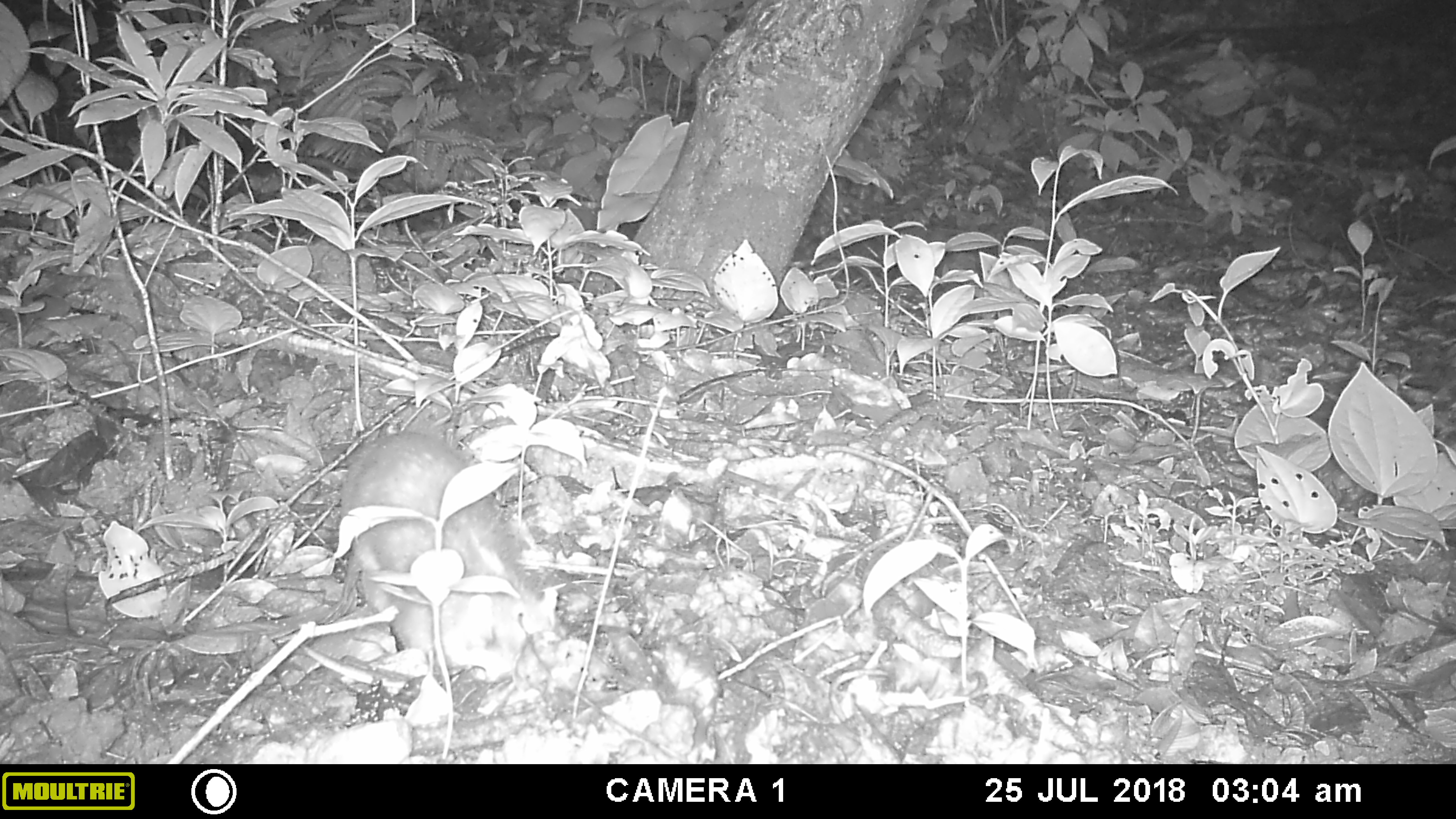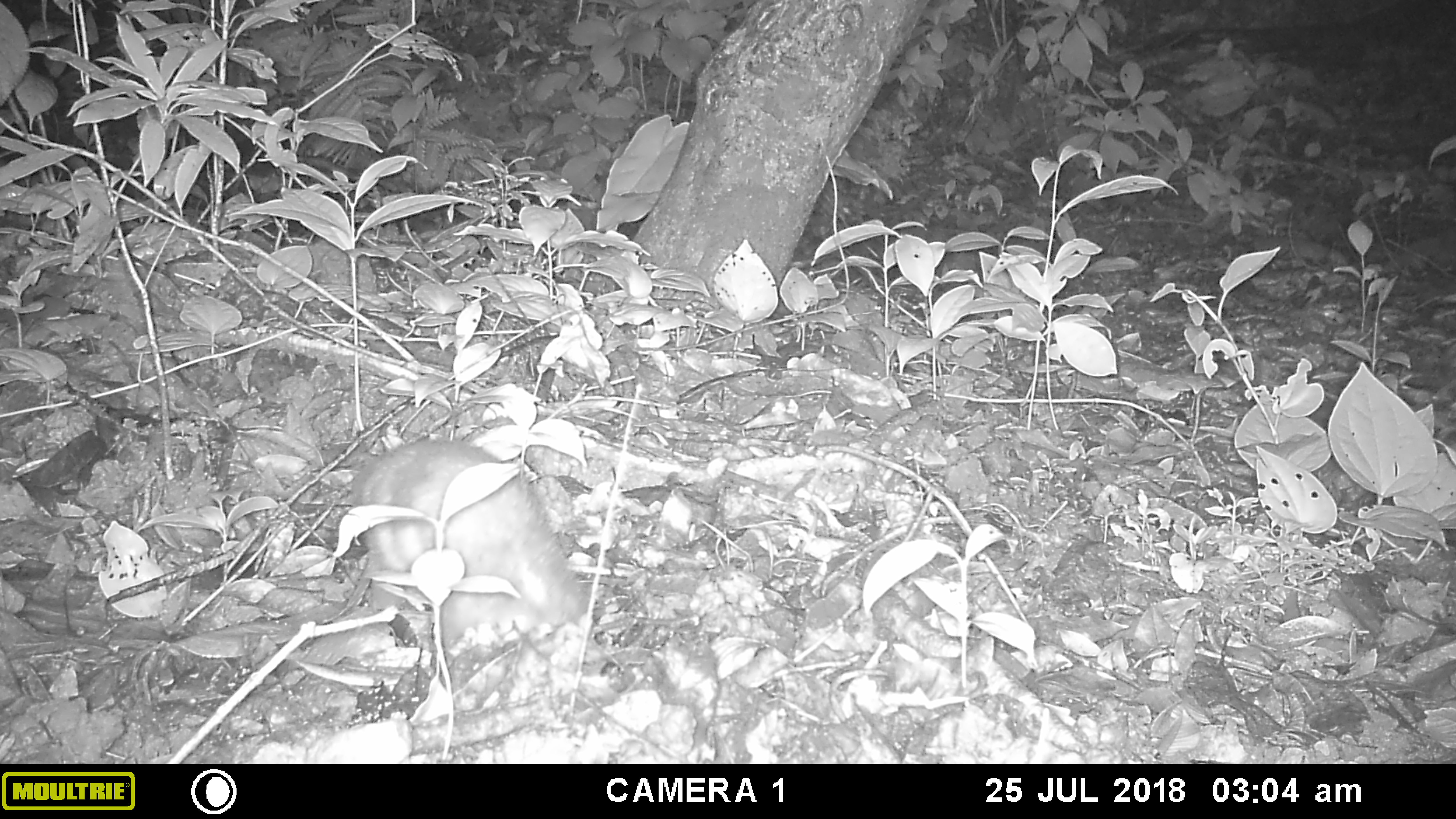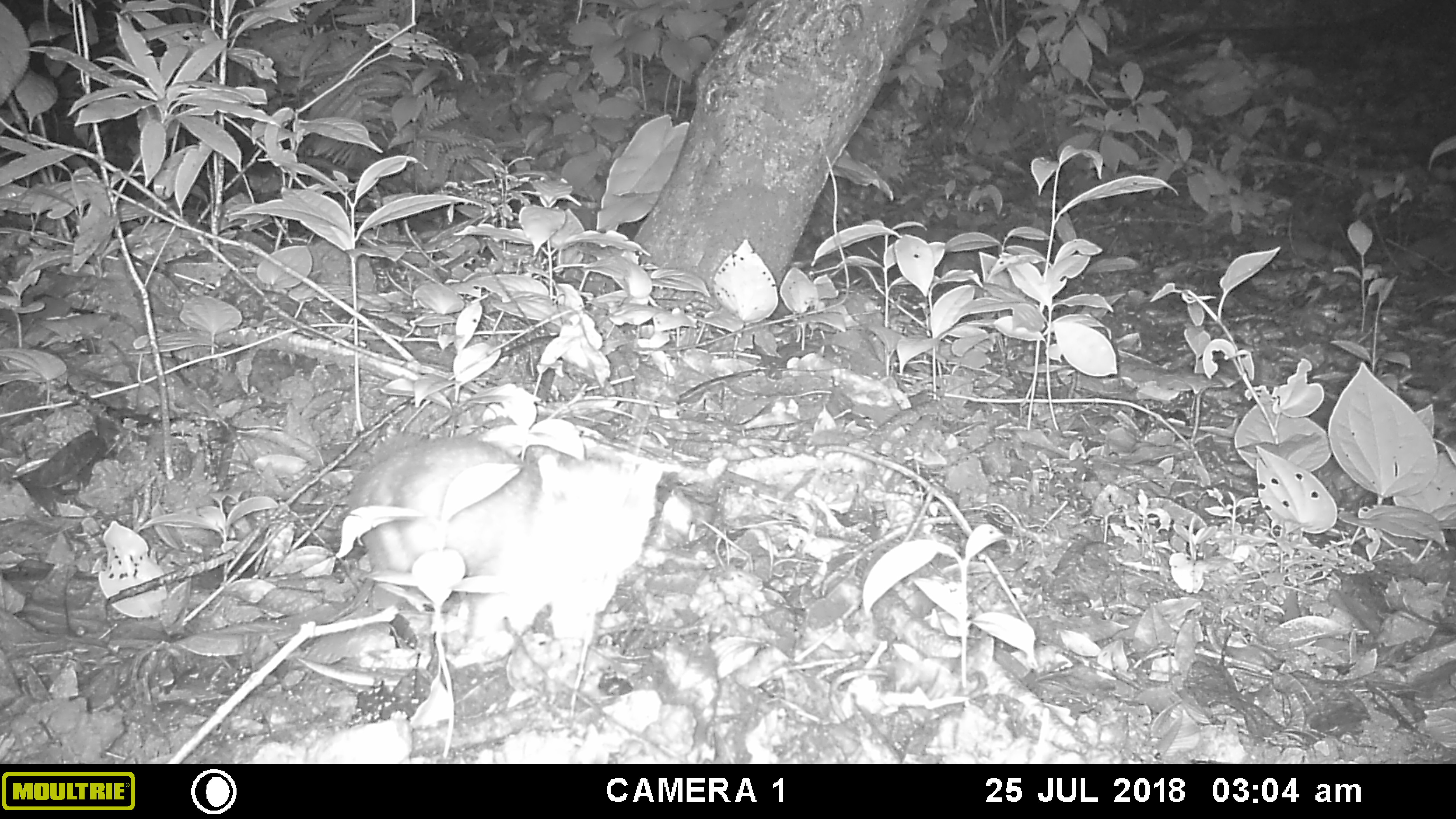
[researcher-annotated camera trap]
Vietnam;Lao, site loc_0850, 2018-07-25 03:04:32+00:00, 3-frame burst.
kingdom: Animalia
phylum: Chordata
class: Mammalia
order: Carnivora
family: Mustelidae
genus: Melogale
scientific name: Melogale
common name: ferret badger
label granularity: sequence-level